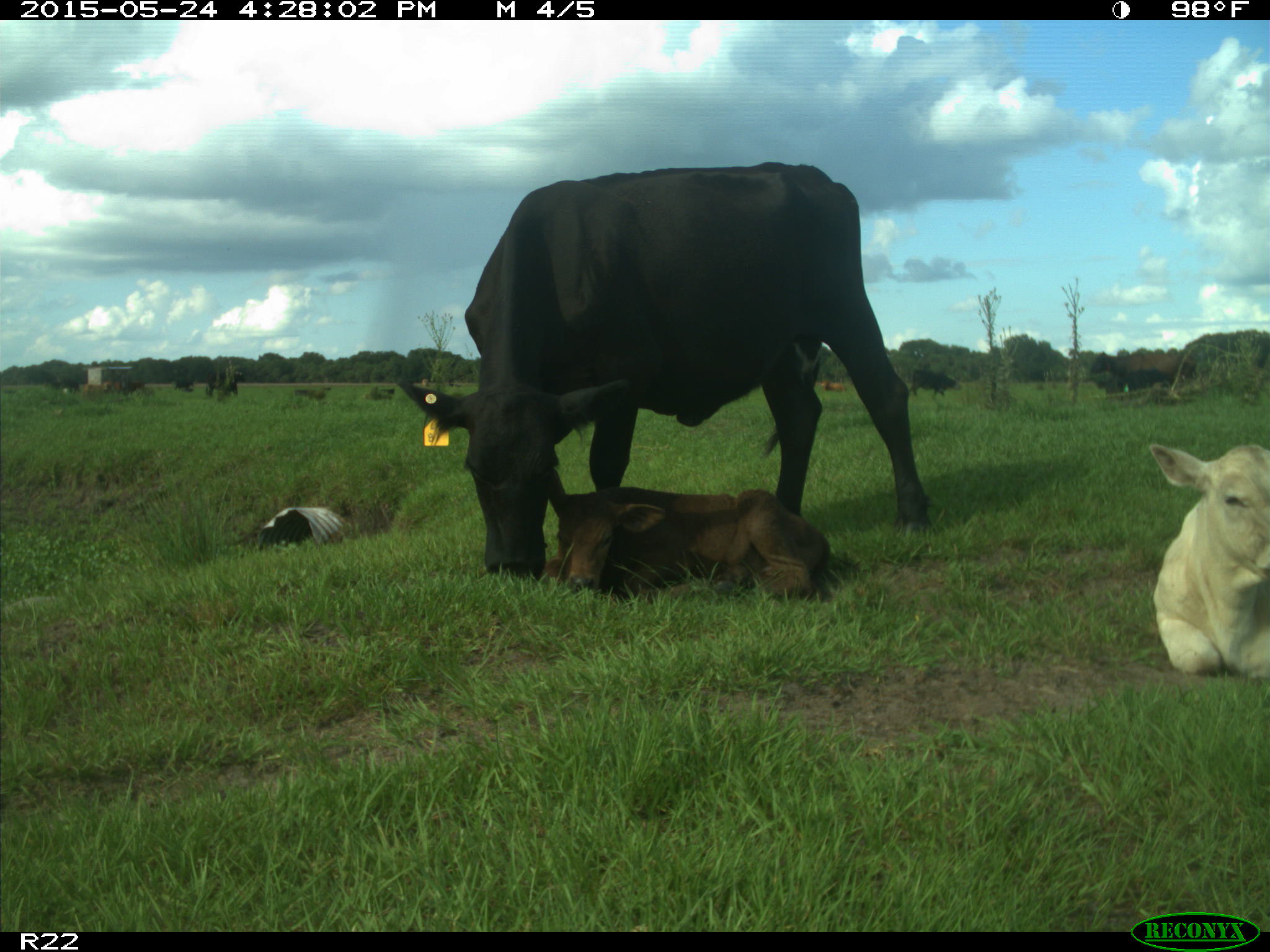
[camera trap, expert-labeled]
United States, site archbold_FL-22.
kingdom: Animalia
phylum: Chordata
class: Mammalia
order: Artiodactyla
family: Bovidae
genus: Bos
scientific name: Bos taurus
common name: domestic cow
Bos taurus (domestic cow).